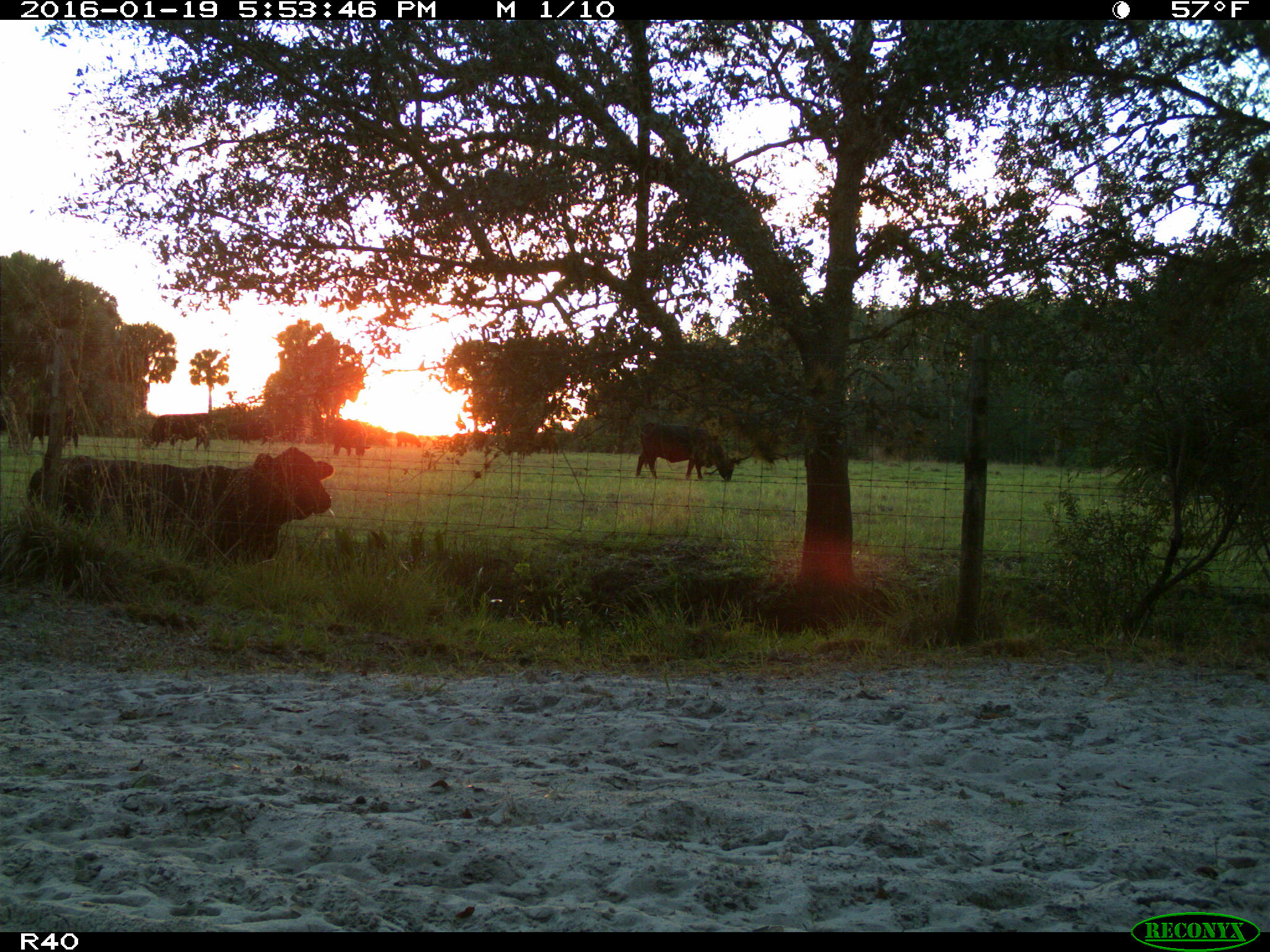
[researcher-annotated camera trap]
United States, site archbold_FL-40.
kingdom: Animalia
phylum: Chordata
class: Mammalia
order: Artiodactyla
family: Bovidae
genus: Bos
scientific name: Bos taurus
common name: domestic cow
Bos taurus (domestic cow).